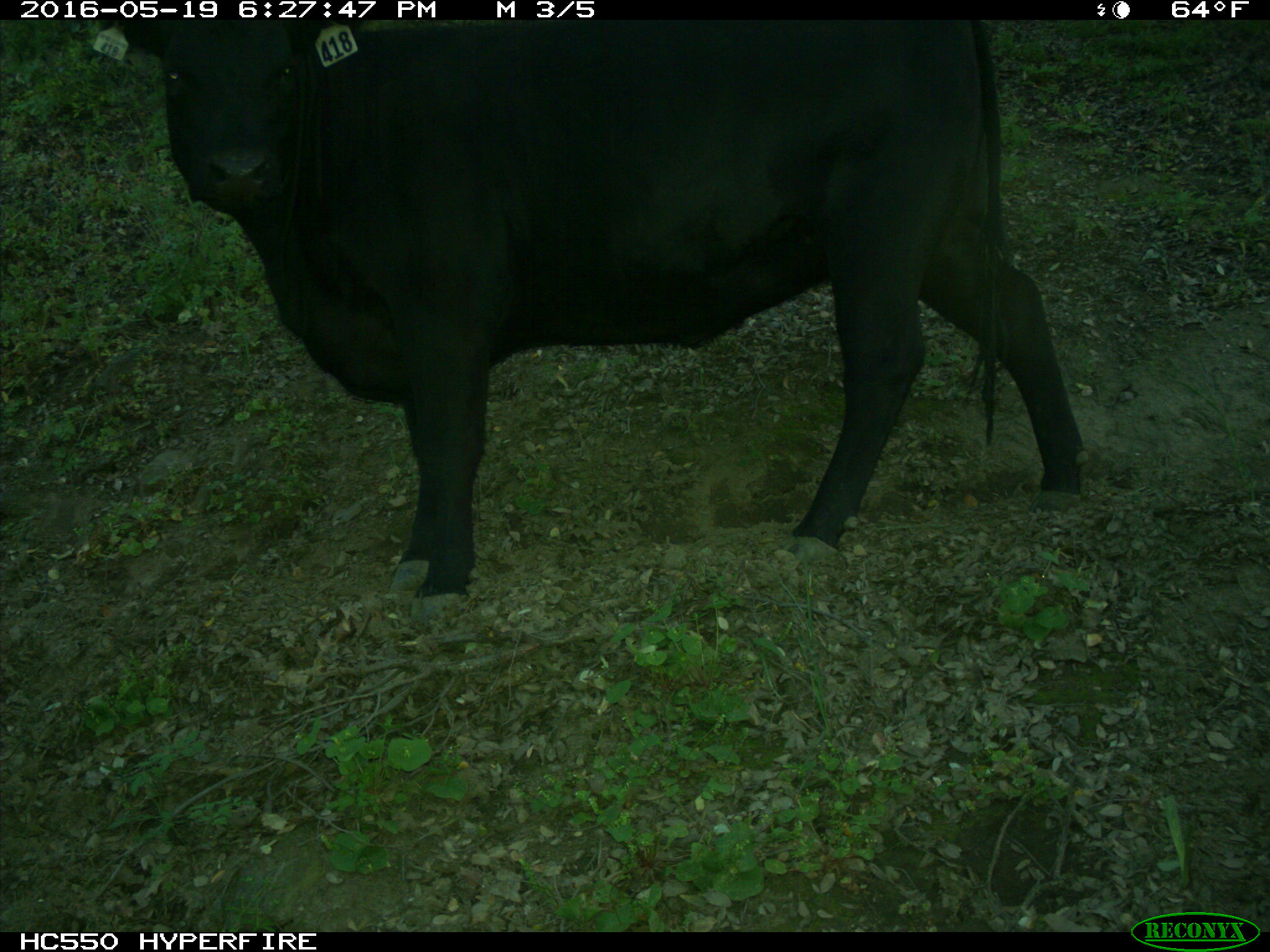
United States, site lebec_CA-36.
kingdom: Animalia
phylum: Chordata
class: Mammalia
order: Artiodactyla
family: Bovidae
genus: Bos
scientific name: Bos taurus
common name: domestic cow